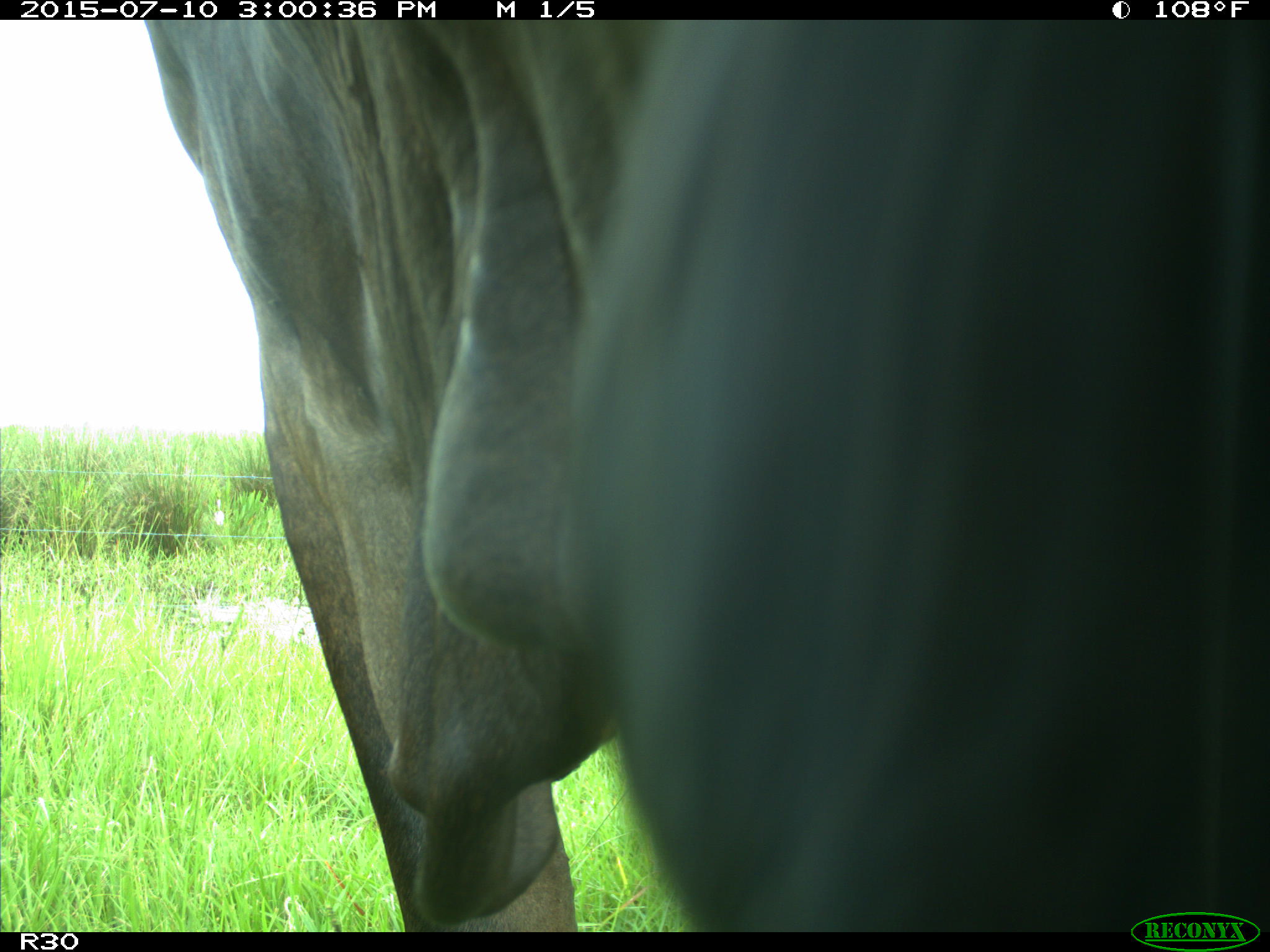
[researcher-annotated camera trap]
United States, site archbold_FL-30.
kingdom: Animalia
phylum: Chordata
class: Mammalia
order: Artiodactyla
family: Bovidae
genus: Bos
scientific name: Bos taurus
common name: domestic cow